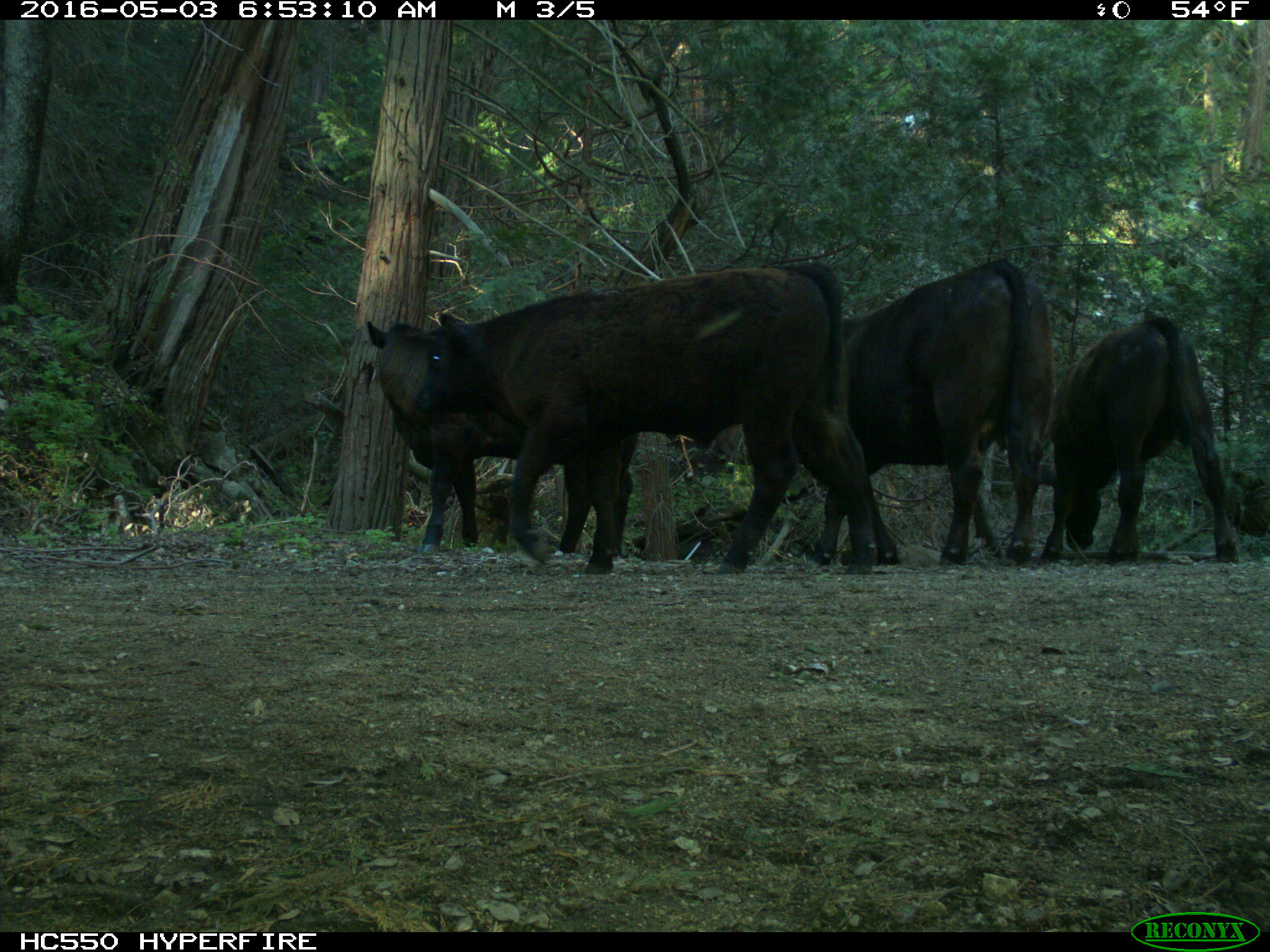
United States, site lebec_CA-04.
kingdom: Animalia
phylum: Chordata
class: Mammalia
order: Artiodactyla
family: Bovidae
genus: Bos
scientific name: Bos taurus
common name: domestic cow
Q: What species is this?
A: Bos taurus (domestic cow).